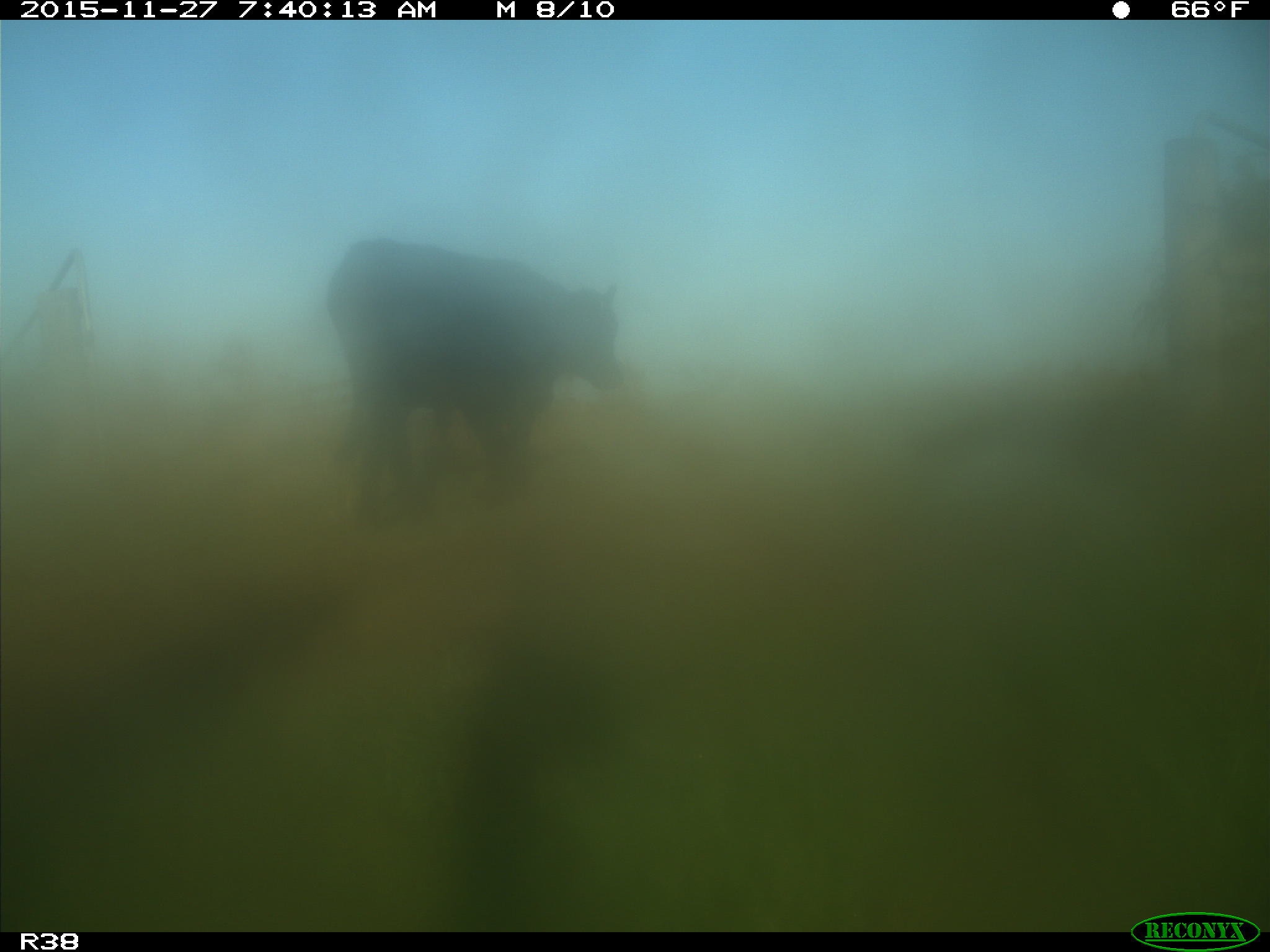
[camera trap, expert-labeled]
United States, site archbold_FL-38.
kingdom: Animalia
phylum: Chordata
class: Mammalia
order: Artiodactyla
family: Bovidae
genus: Bos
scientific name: Bos taurus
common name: domestic cow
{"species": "Bos taurus (domestic cow)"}